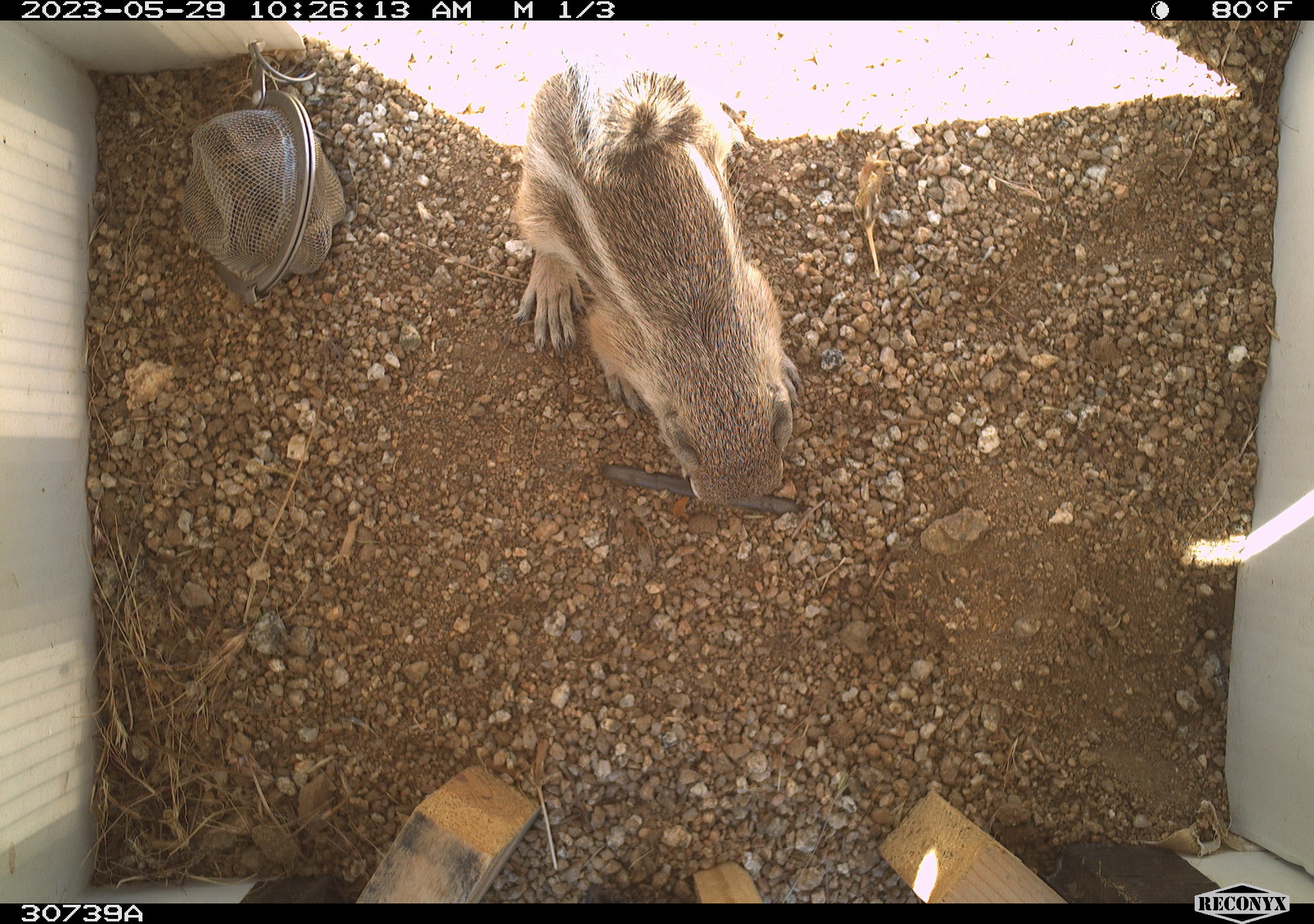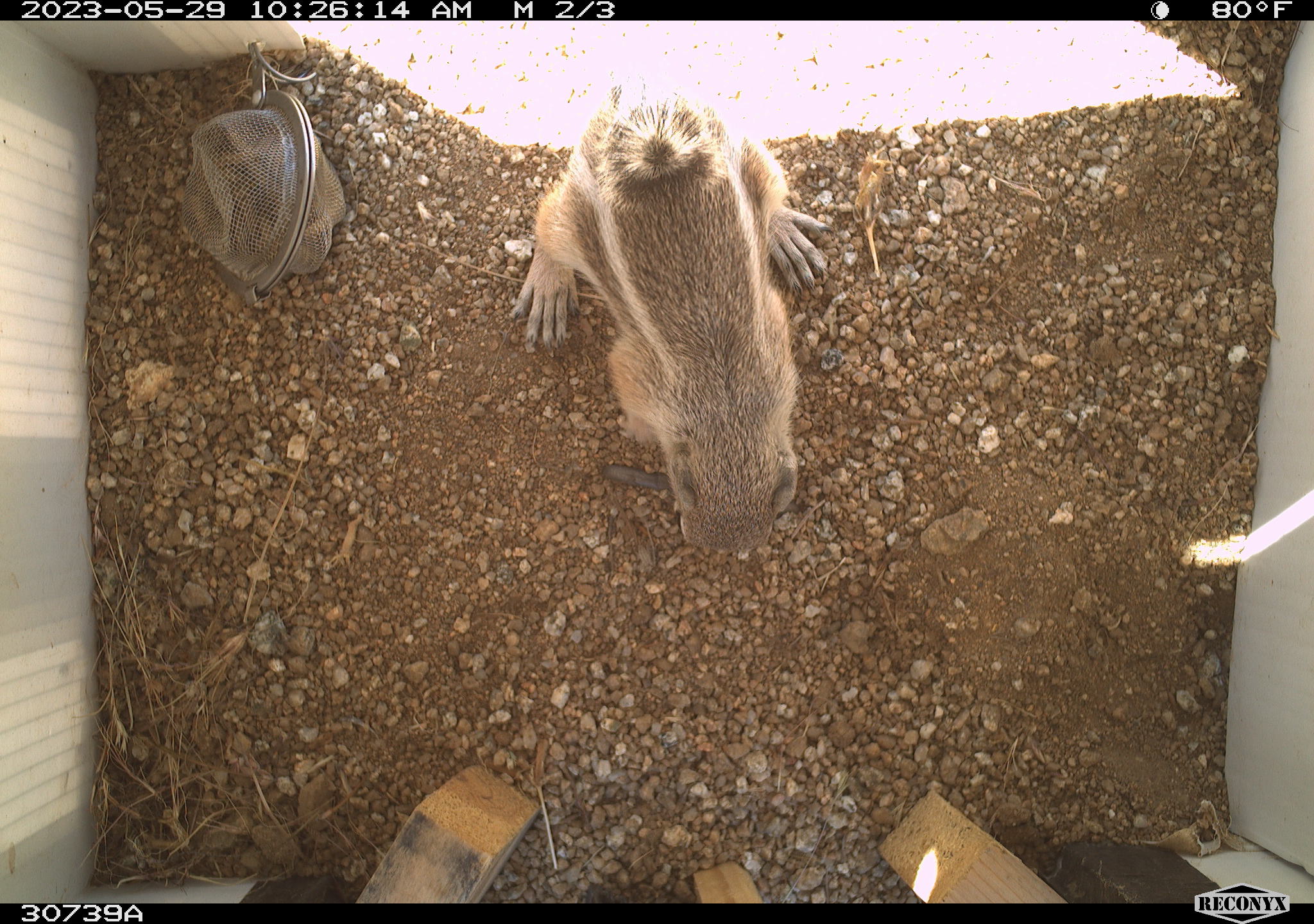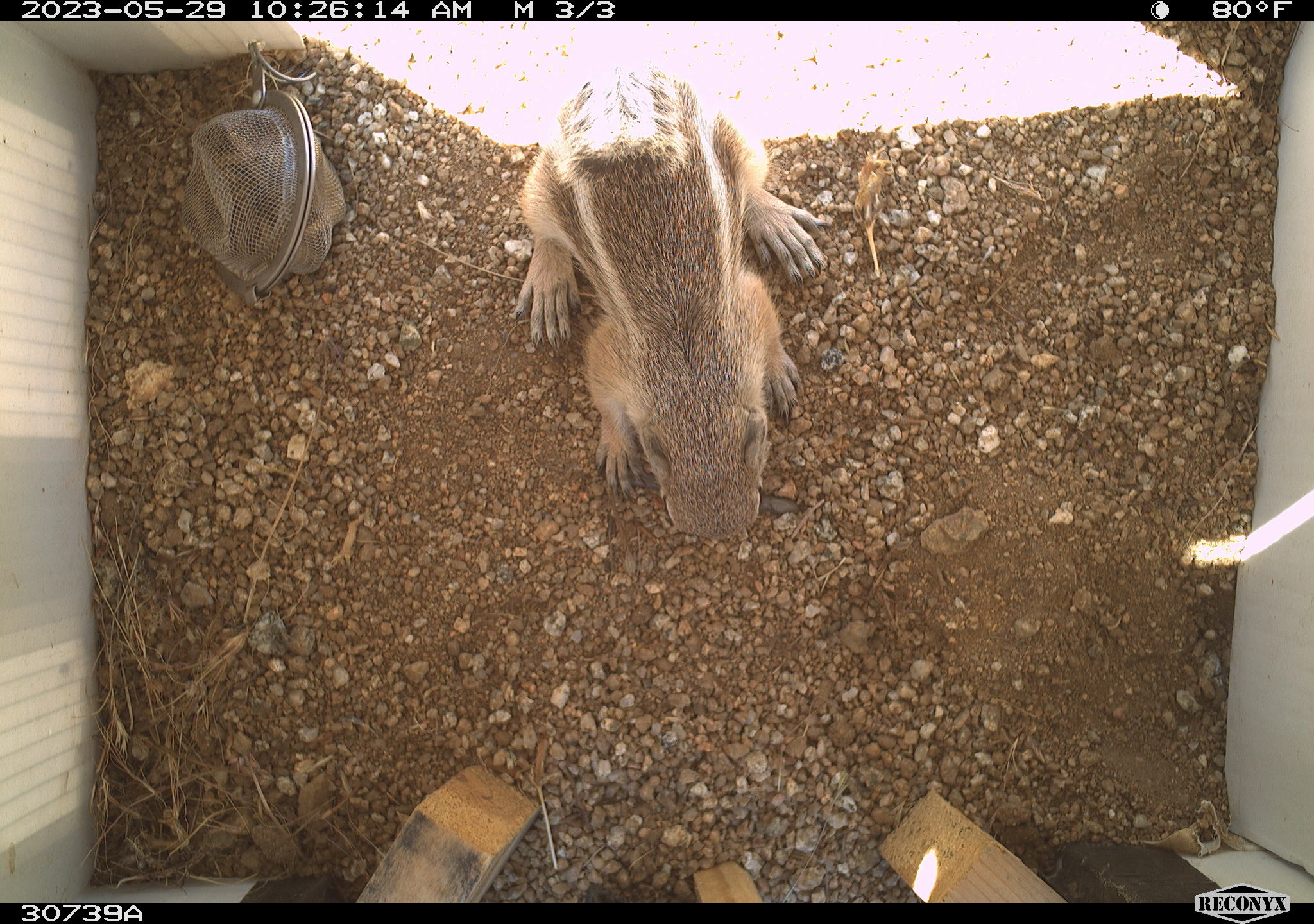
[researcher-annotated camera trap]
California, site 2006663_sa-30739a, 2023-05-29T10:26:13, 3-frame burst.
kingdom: Animalia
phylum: Chordata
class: Mammalia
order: Rodentia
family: Sciuridae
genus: Ammospermophilus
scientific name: Ammospermophilus leucurus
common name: white-tailed antelope squirrel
White-tailed antelope squirrel (Ammospermophilus leucurus).